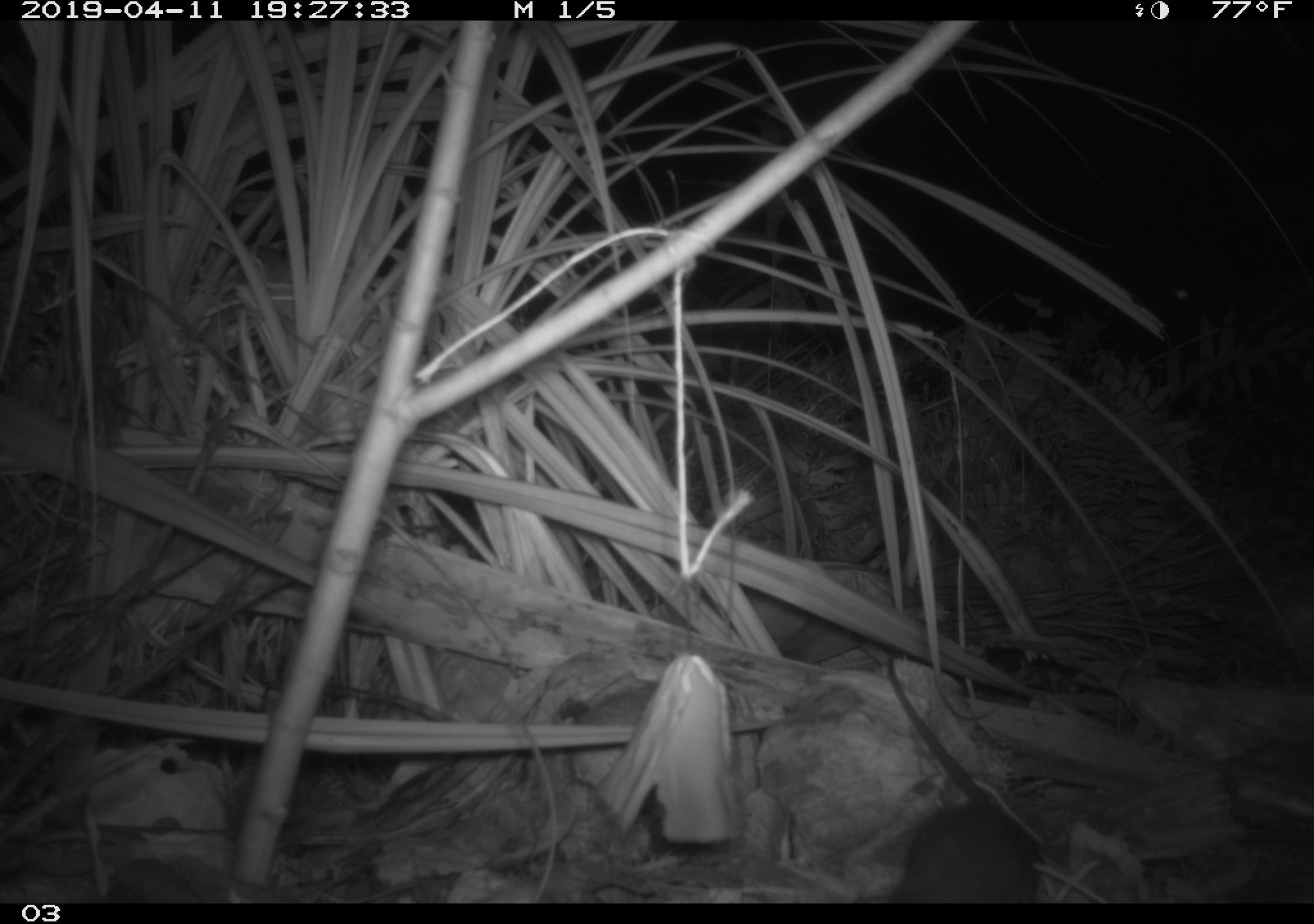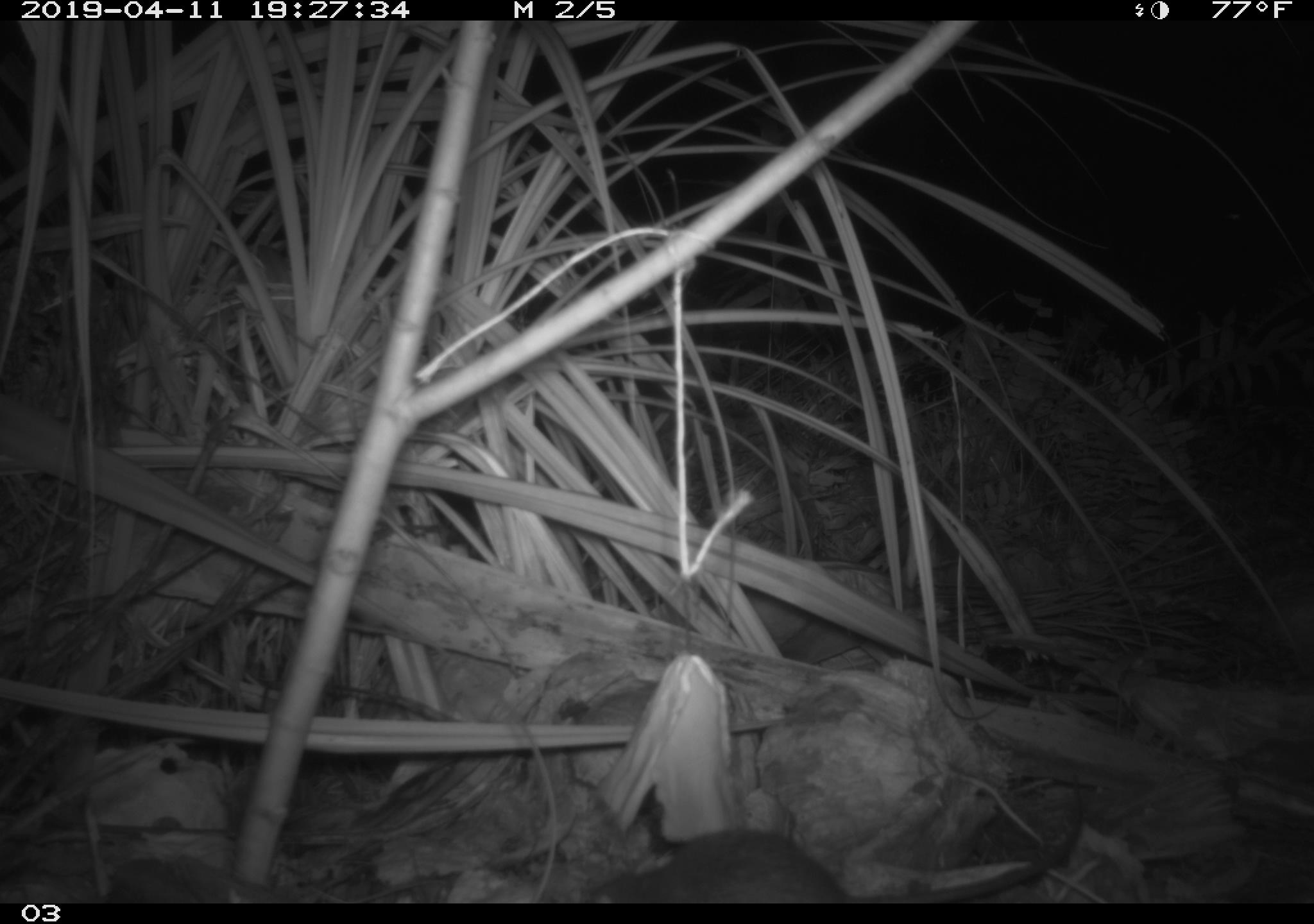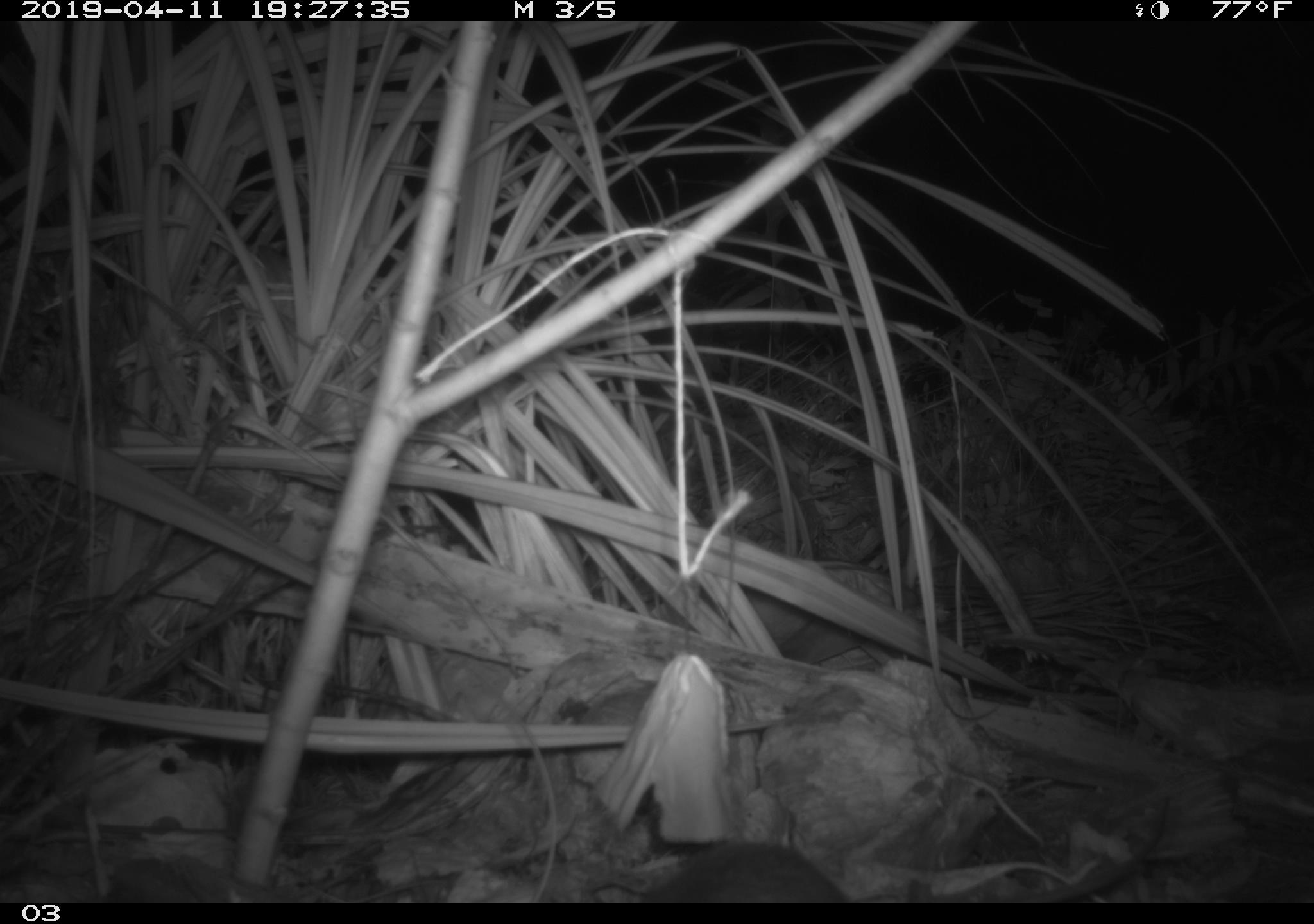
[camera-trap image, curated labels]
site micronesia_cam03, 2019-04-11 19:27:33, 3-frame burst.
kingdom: Animalia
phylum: Chordata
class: Mammalia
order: Rodentia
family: Muridae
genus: Rattus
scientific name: Rattus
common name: rat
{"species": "rat (Rattus)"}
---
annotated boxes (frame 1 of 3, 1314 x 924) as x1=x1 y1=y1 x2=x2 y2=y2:
rat: x1=878 y1=648 x2=1050 y2=901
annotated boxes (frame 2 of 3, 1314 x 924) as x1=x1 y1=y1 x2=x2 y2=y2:
rat: x1=588 y1=791 x2=1093 y2=901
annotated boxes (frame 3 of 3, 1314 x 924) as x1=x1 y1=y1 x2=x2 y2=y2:
rat: x1=638 y1=794 x2=1172 y2=903